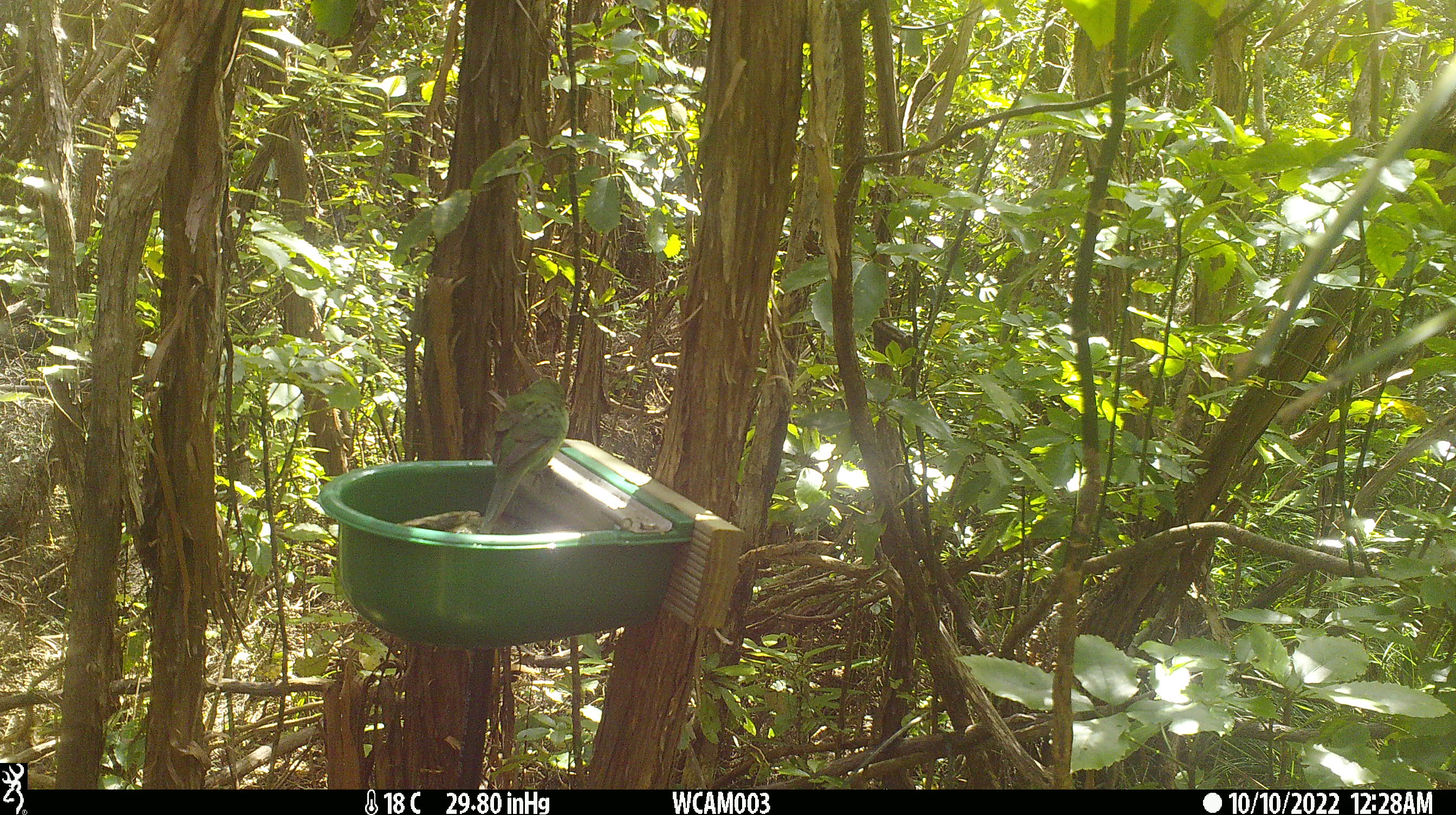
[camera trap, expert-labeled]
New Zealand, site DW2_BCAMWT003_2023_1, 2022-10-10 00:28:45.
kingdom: Animalia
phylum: Chordata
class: Aves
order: Psittaciformes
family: Psittaculidae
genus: Cyanoramphus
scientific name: Cyanoramphus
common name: parakeet